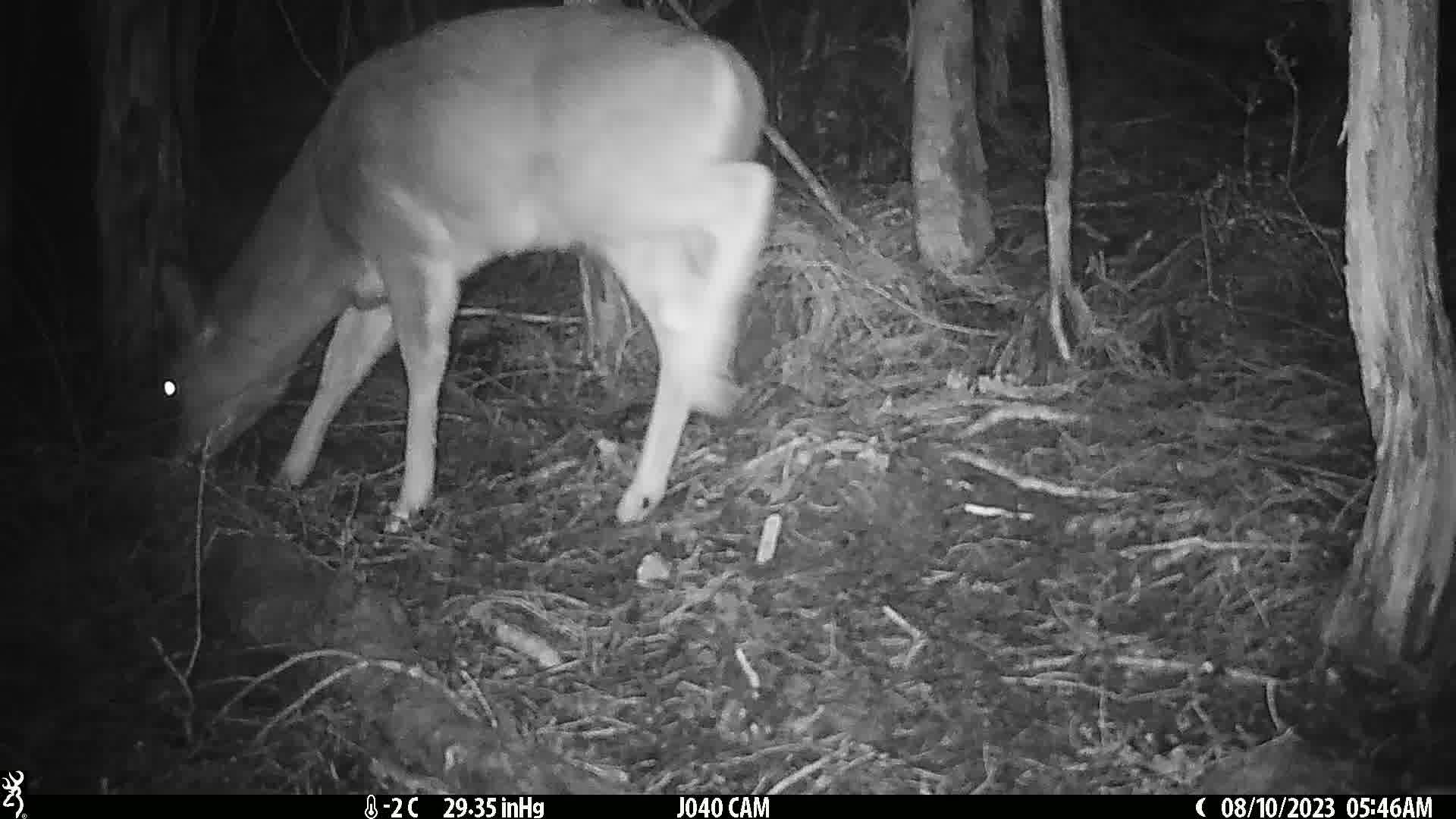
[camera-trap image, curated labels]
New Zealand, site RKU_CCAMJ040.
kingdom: Animalia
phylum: Chordata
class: Mammalia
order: Artiodactyla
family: Cervidae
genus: Odocoileus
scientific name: Odocoileus virginianus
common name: white-tailed deer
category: white tailed deer